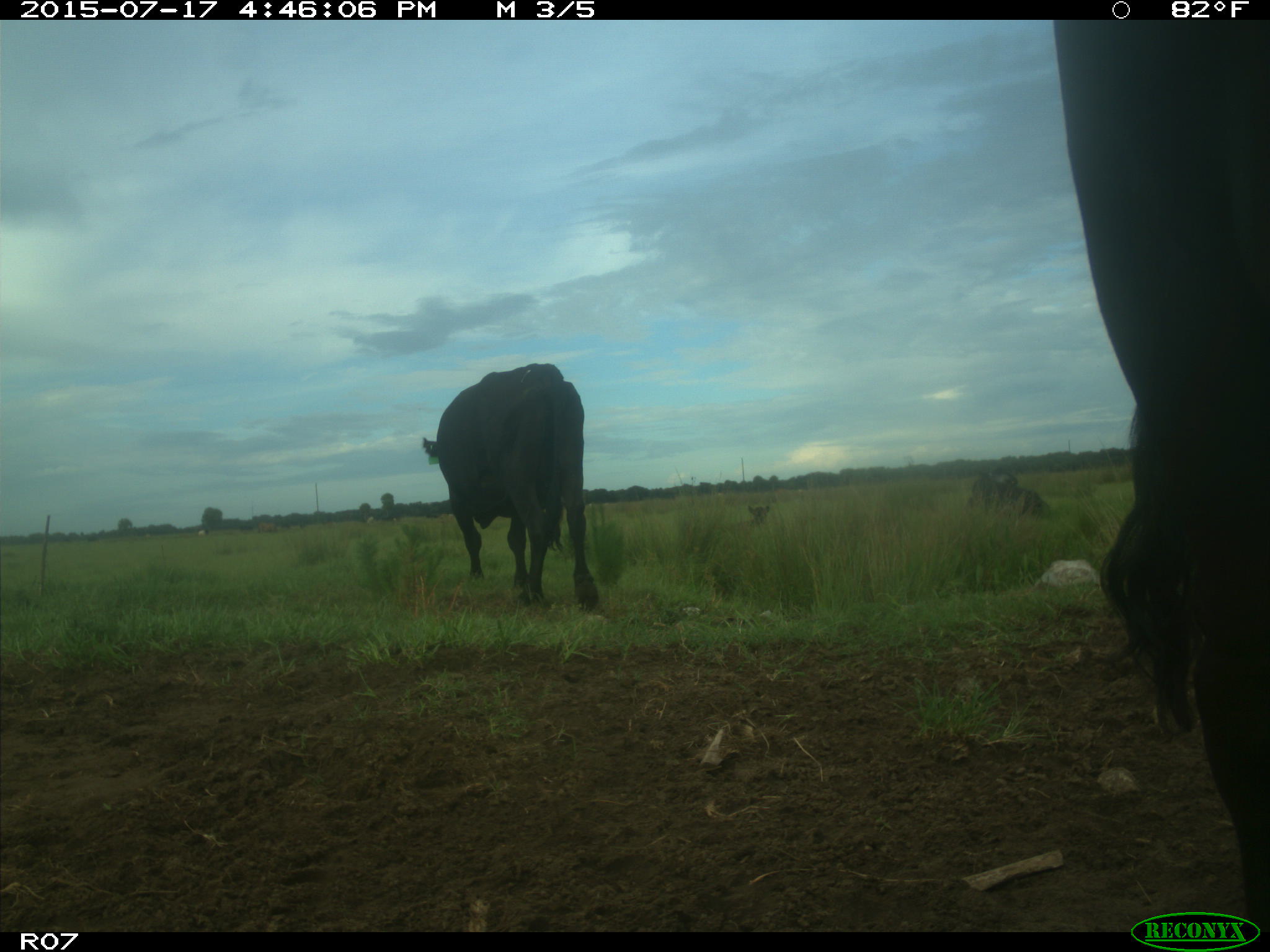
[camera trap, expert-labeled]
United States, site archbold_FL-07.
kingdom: Animalia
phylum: Chordata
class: Mammalia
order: Artiodactyla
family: Bovidae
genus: Bos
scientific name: Bos taurus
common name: domestic cow